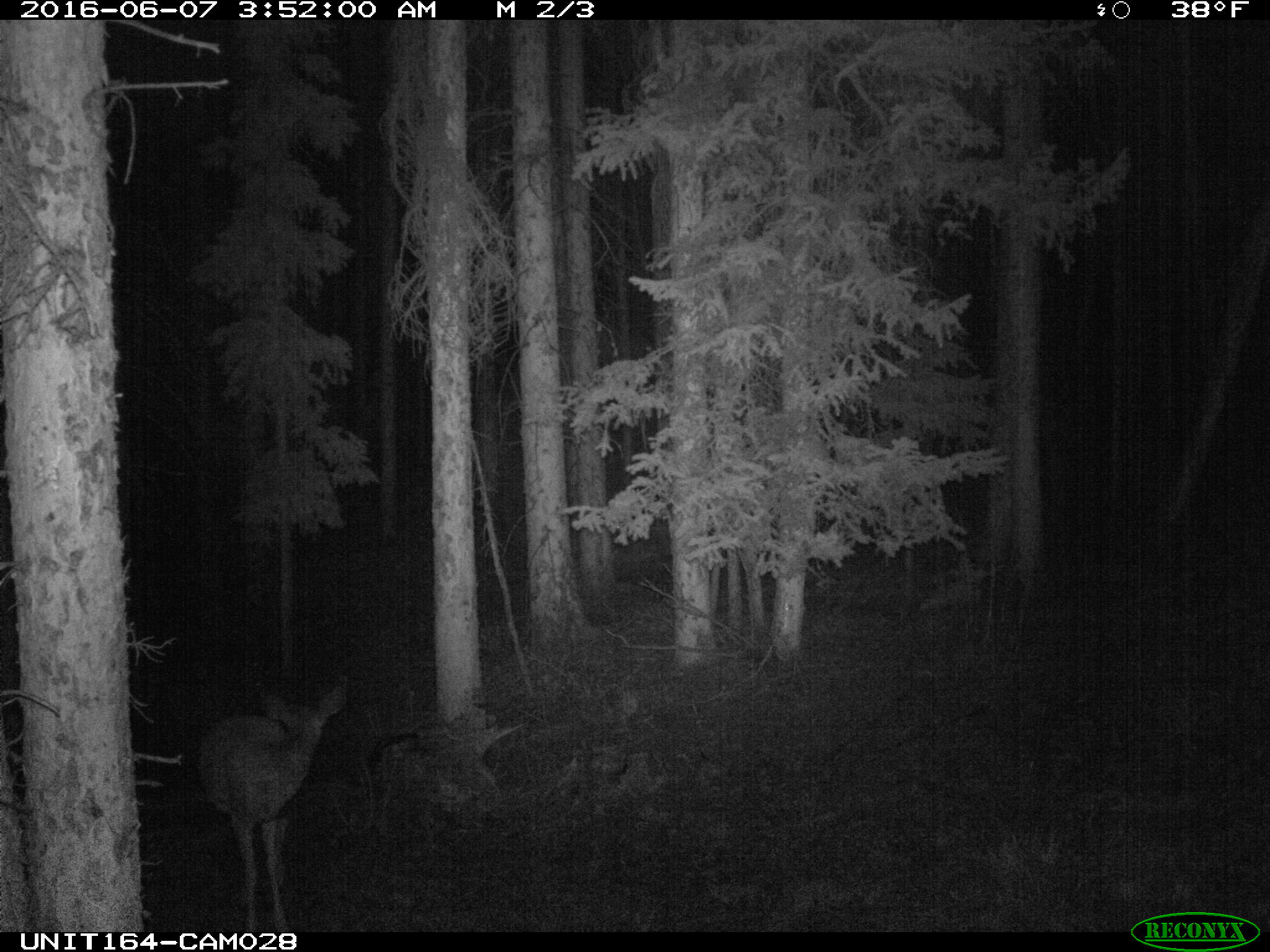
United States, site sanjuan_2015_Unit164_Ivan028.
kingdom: Animalia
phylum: Chordata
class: Mammalia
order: Artiodactyla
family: Cervidae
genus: Odocoileus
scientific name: Odocoileus hemionus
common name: mule deer